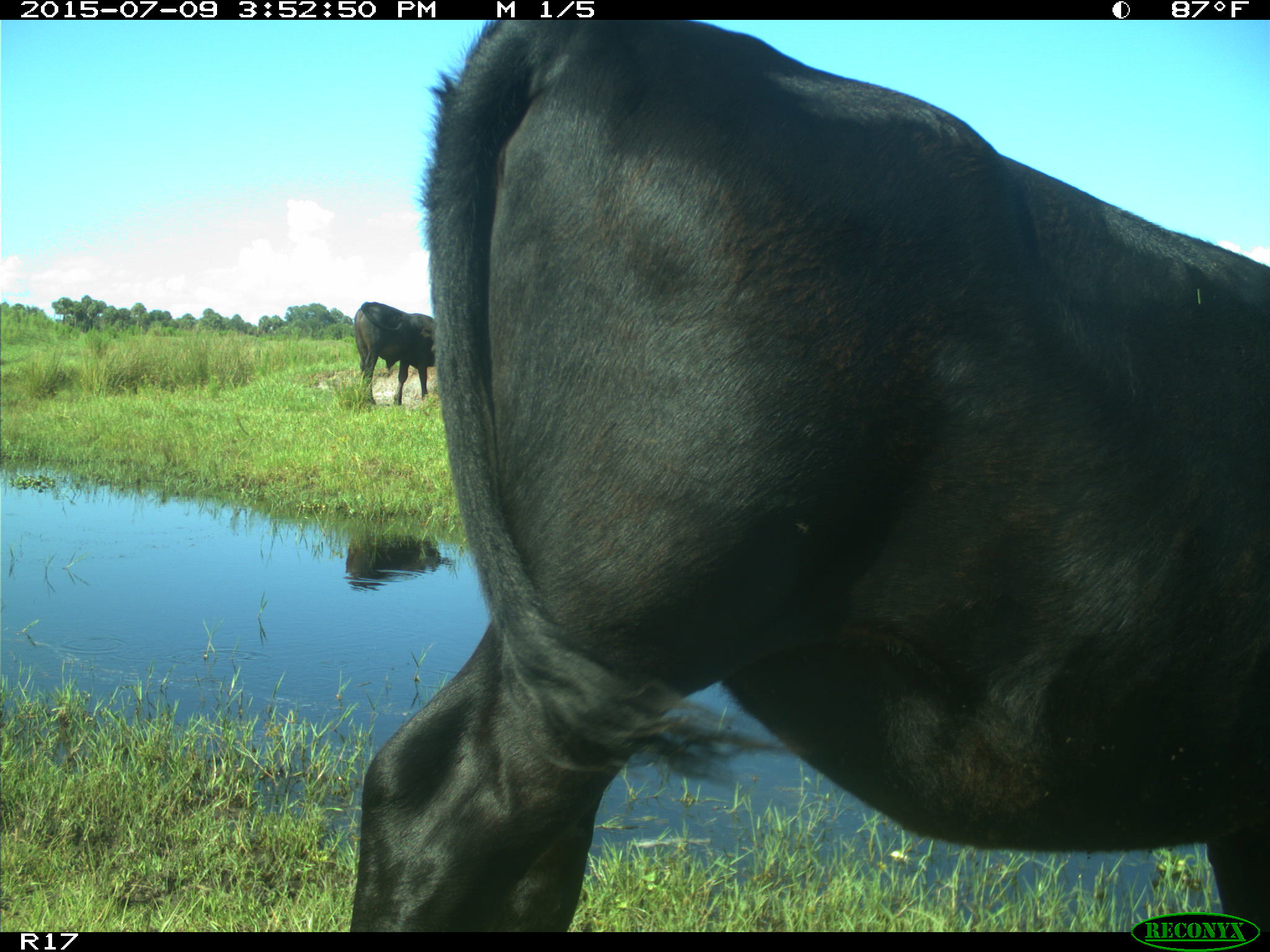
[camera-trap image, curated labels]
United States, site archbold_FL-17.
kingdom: Animalia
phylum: Chordata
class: Mammalia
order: Artiodactyla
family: Bovidae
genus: Bos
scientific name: Bos taurus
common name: domestic cow